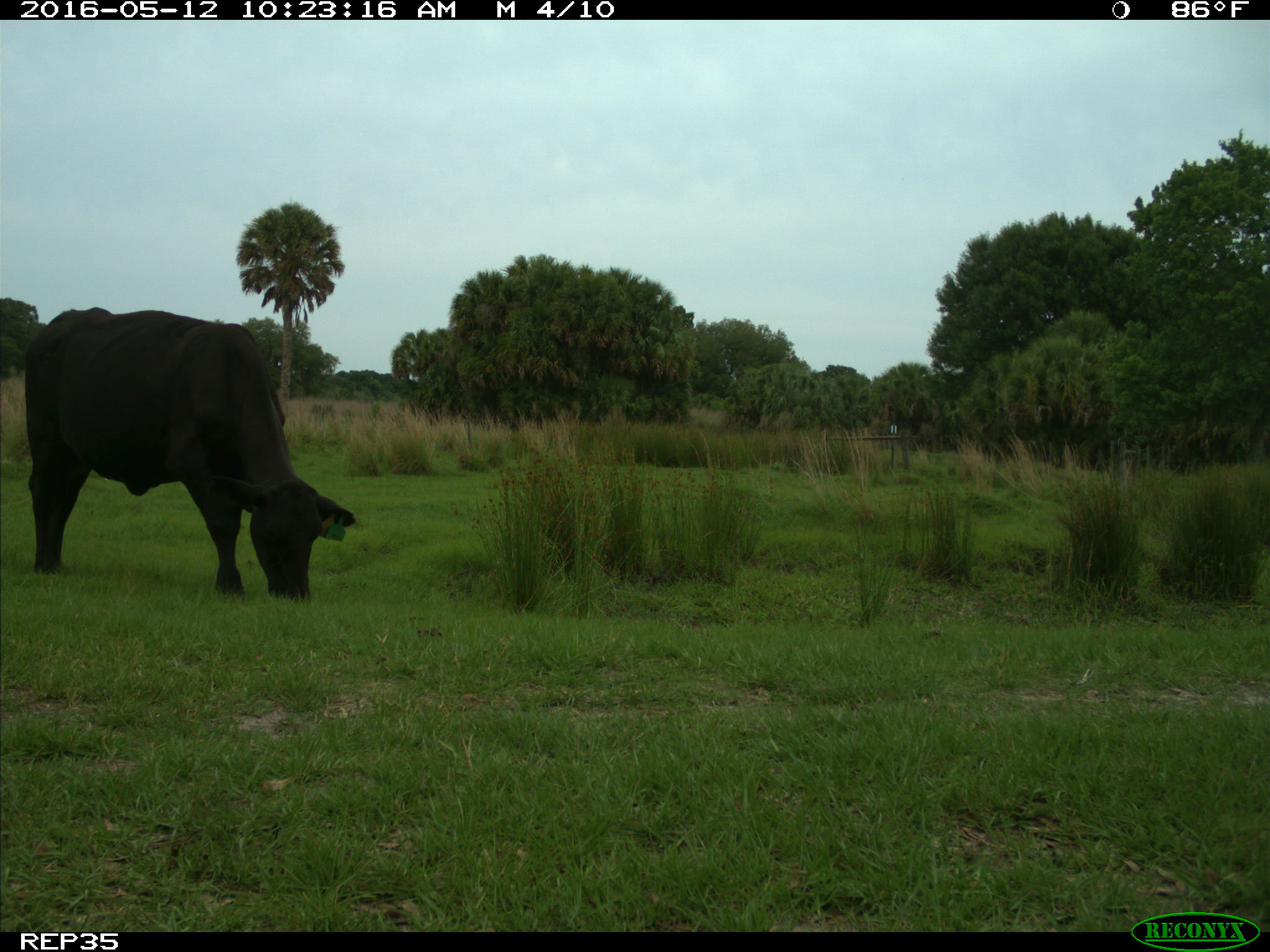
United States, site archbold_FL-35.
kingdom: Animalia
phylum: Chordata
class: Mammalia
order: Artiodactyla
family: Bovidae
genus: Bos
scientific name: Bos taurus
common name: domestic cow